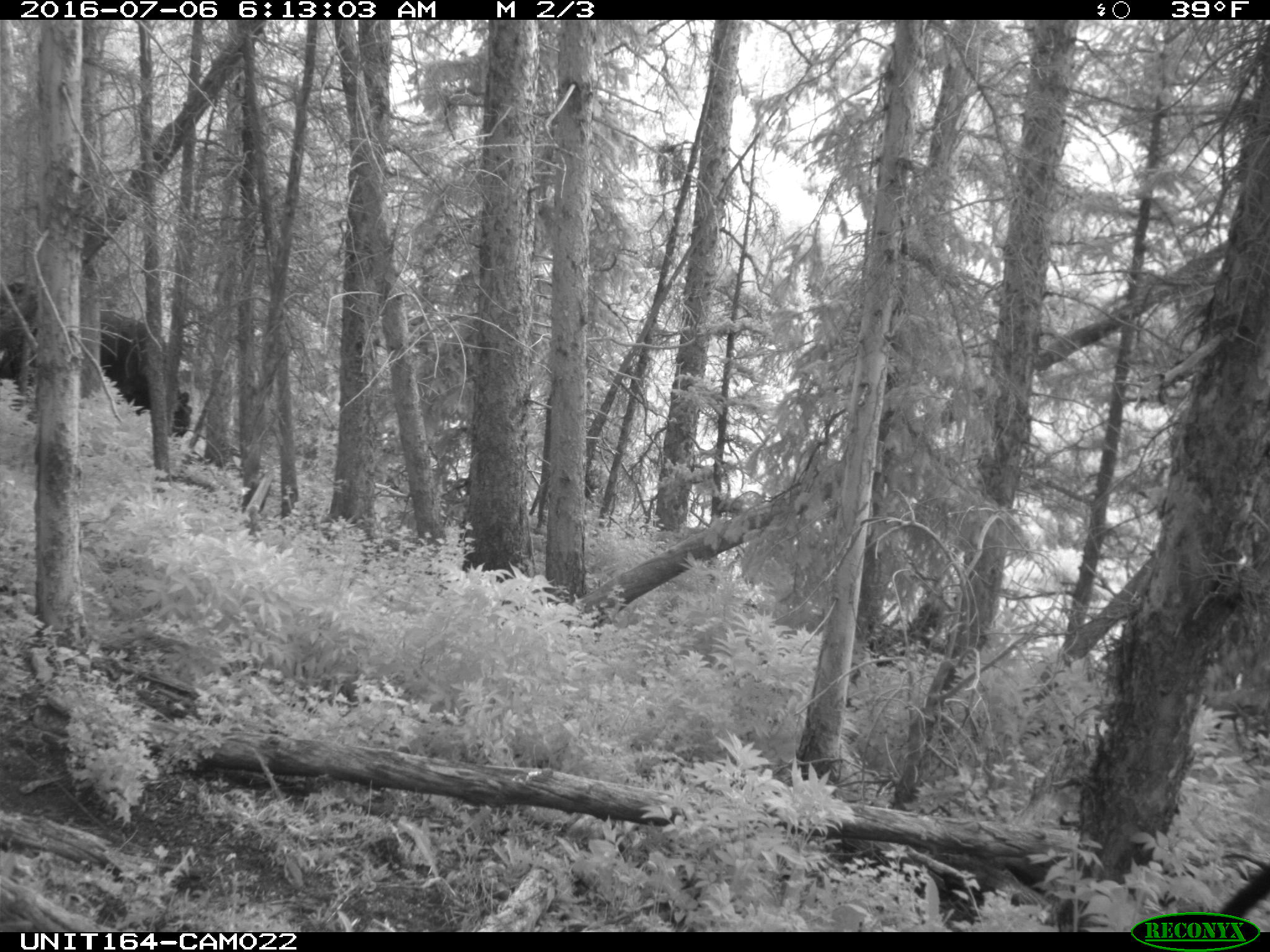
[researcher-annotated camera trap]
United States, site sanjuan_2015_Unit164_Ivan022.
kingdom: Animalia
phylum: Chordata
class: Mammalia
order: Artiodactyla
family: Bovidae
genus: Bos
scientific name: Bos taurus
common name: domestic cow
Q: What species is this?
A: Bos taurus (domestic cow).